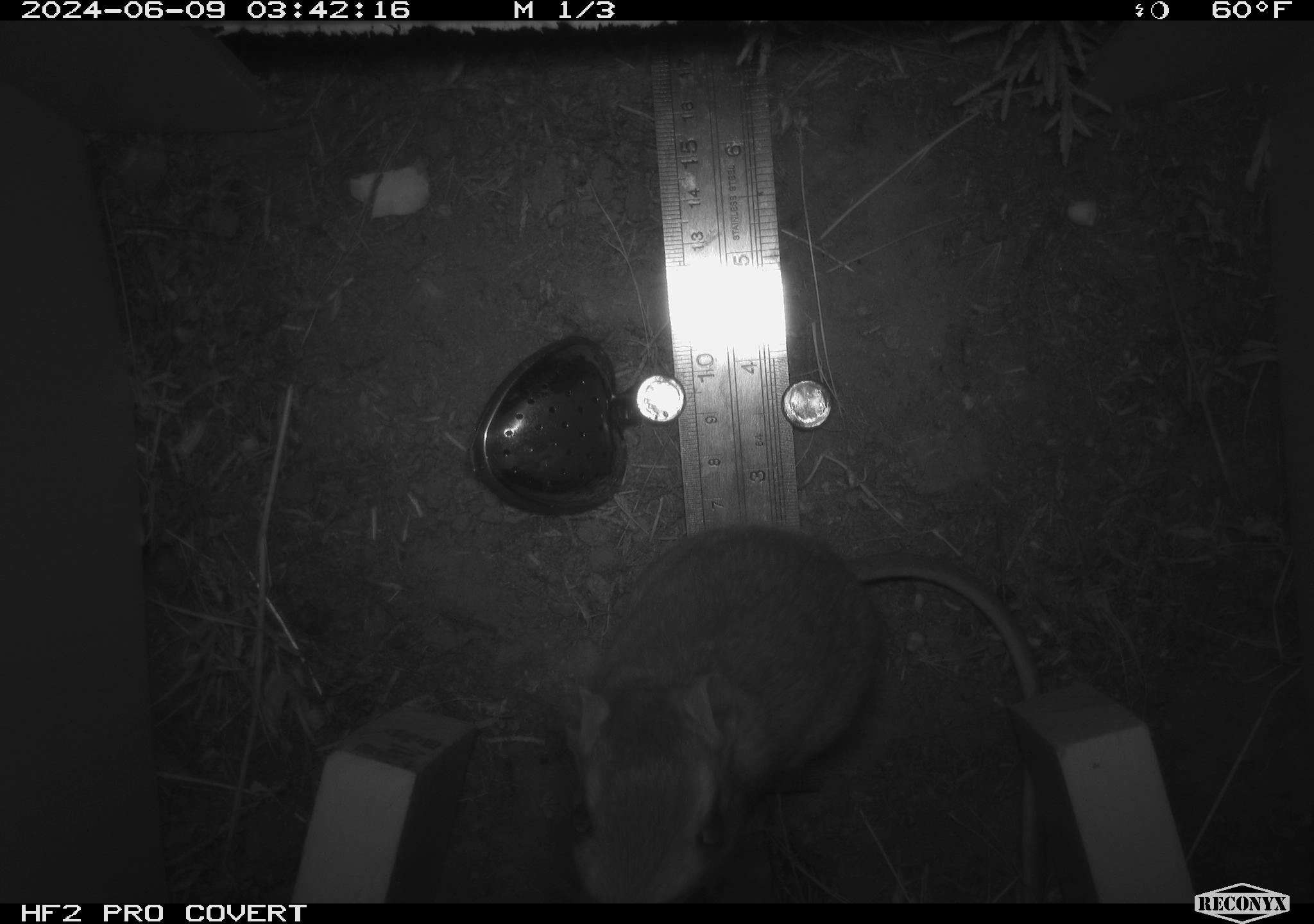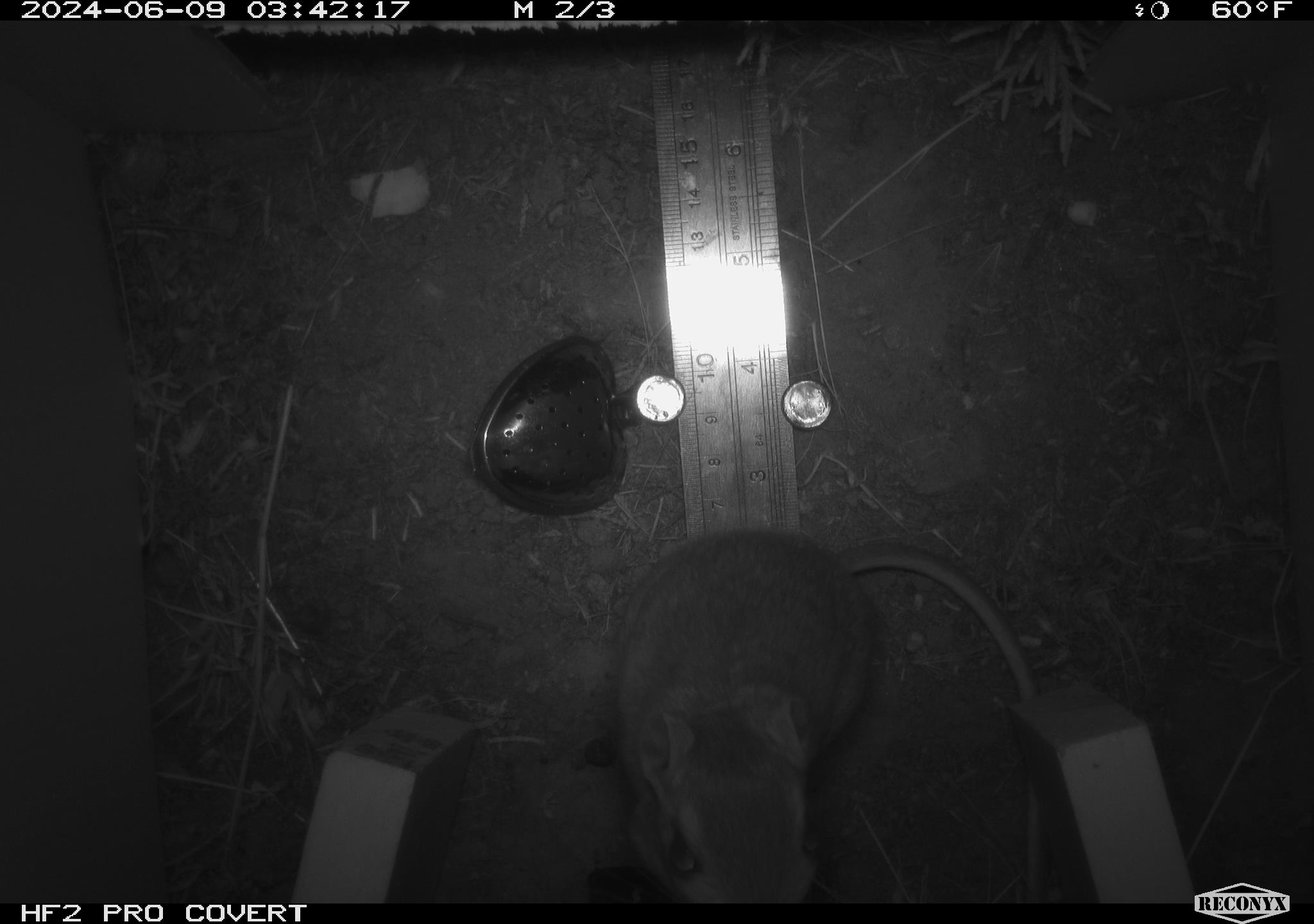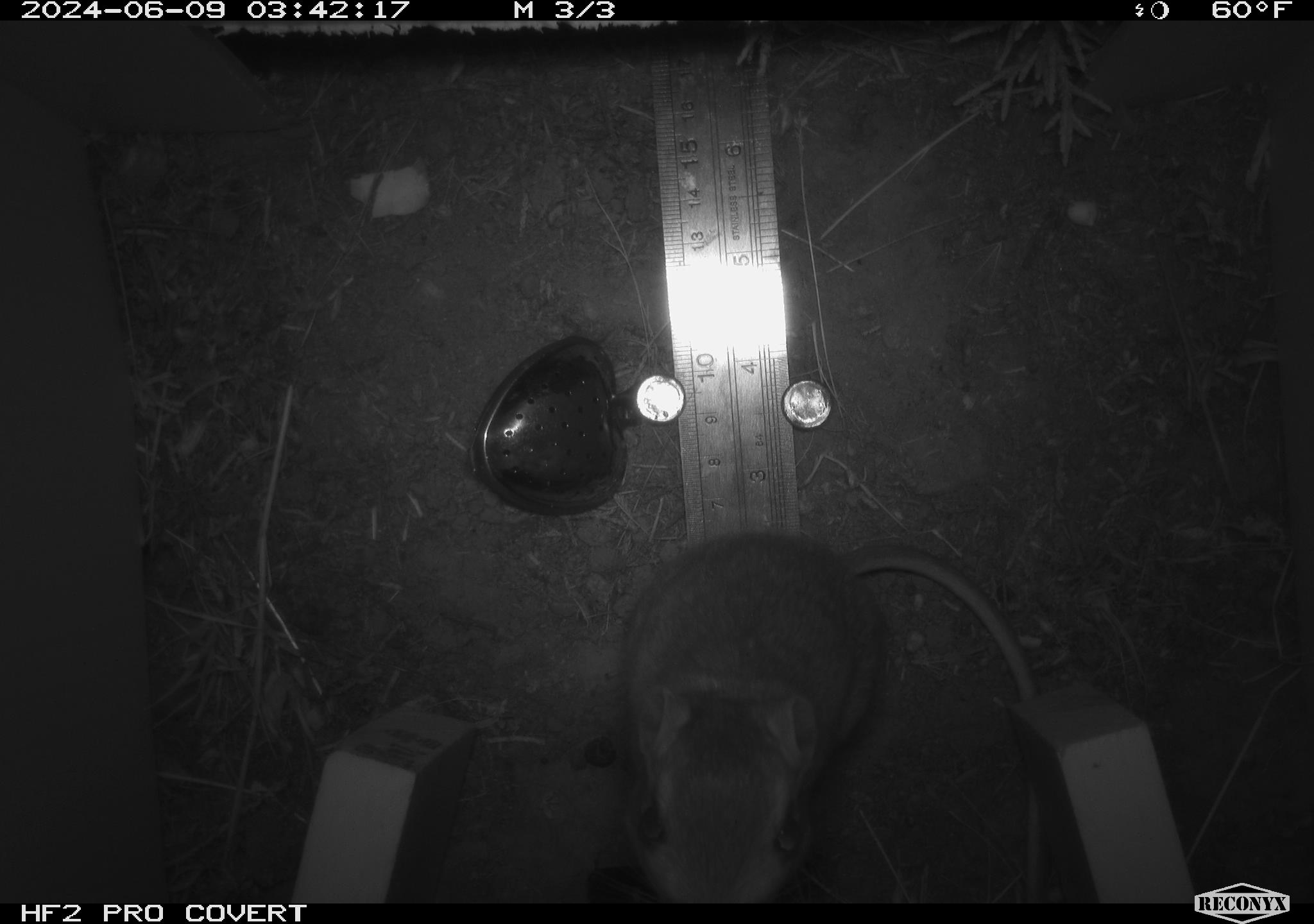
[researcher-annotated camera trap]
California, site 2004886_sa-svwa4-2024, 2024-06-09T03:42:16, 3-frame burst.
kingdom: Animalia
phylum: Chordata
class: Mammalia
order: Rodentia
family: Heteromyidae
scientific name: Heteromyidae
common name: kangaroo rats and pocket mice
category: heteromyidae family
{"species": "heteromyidae family (kangaroo rats and pocket mice) (Heteromyidae)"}